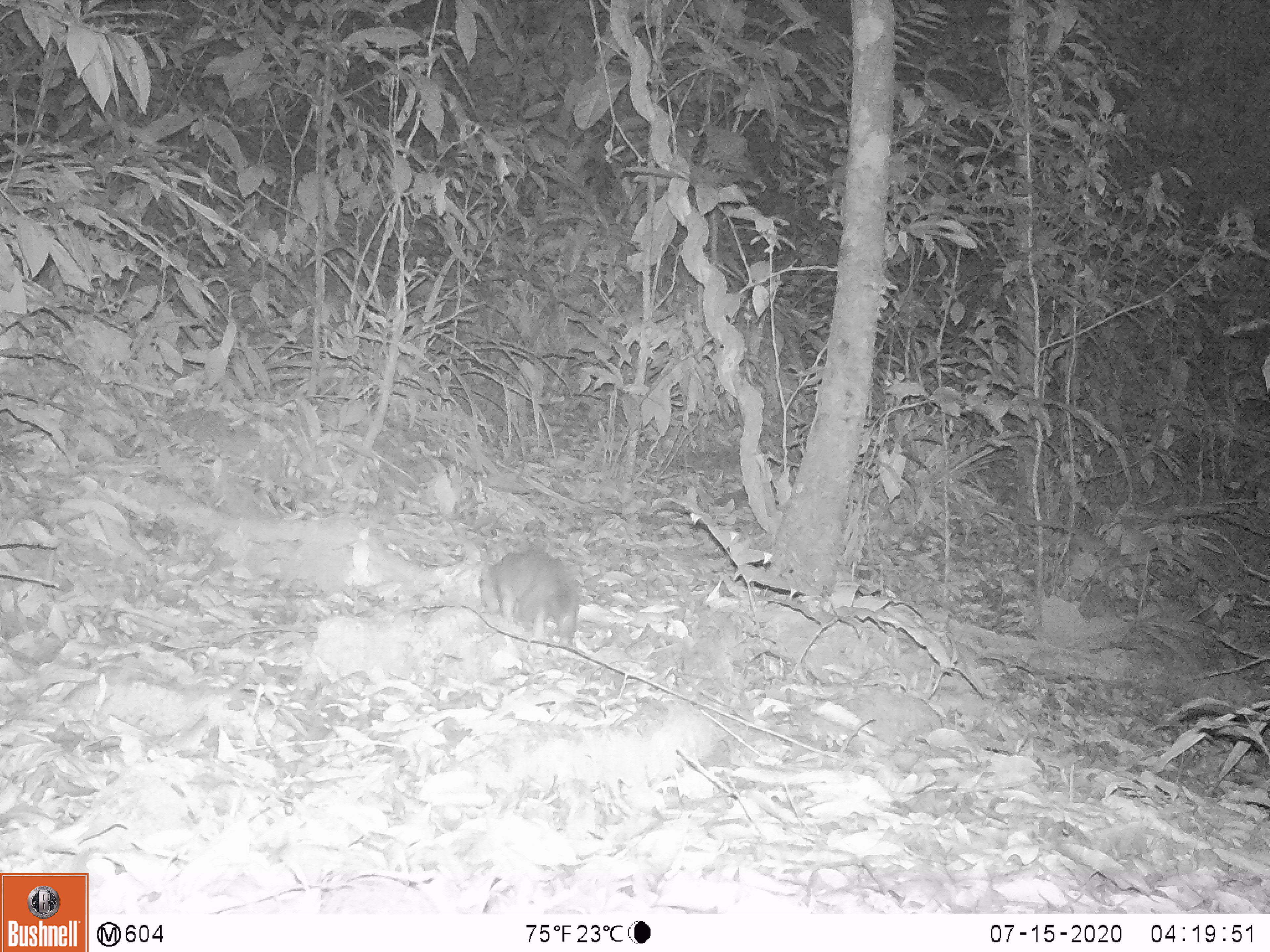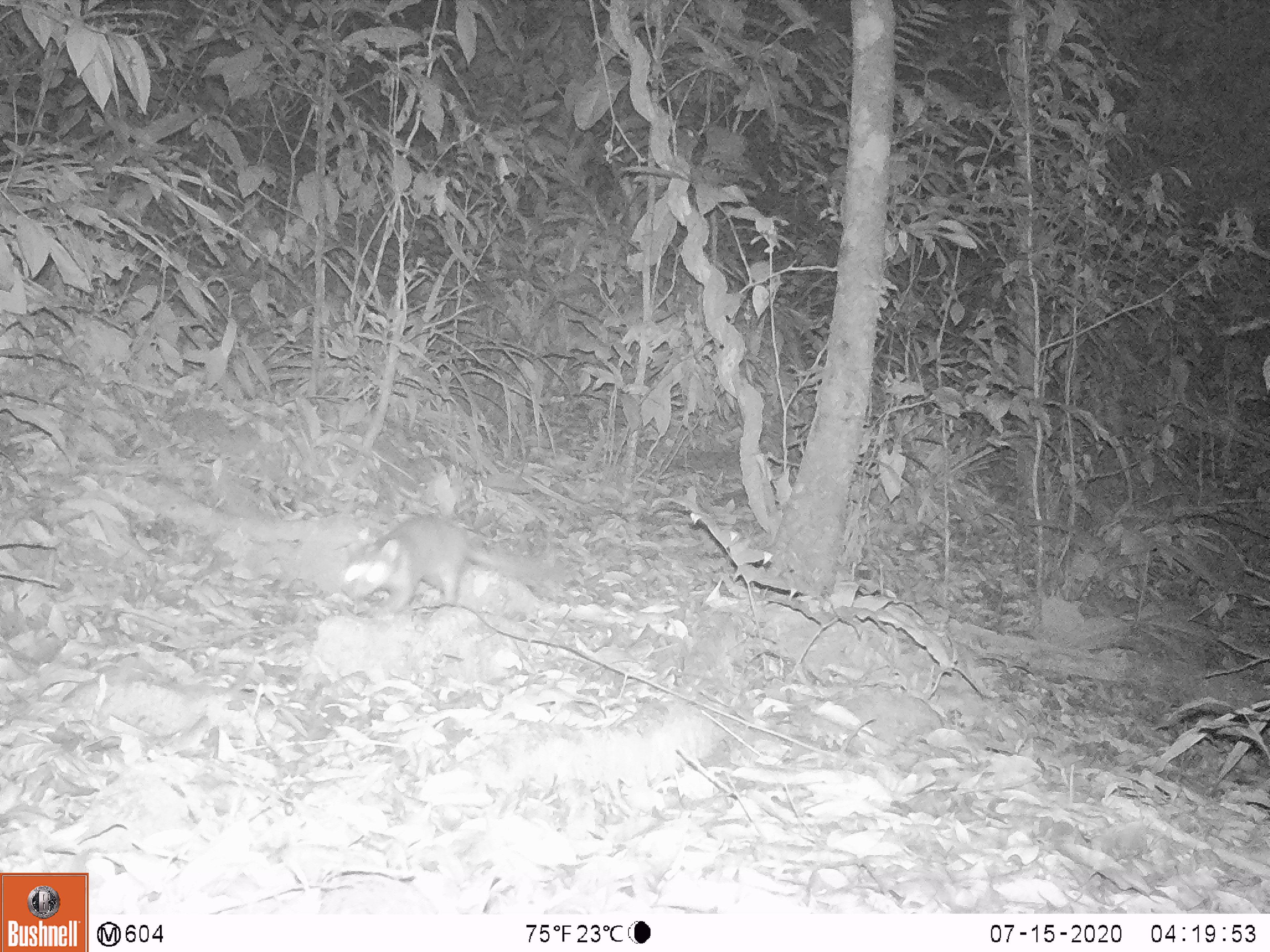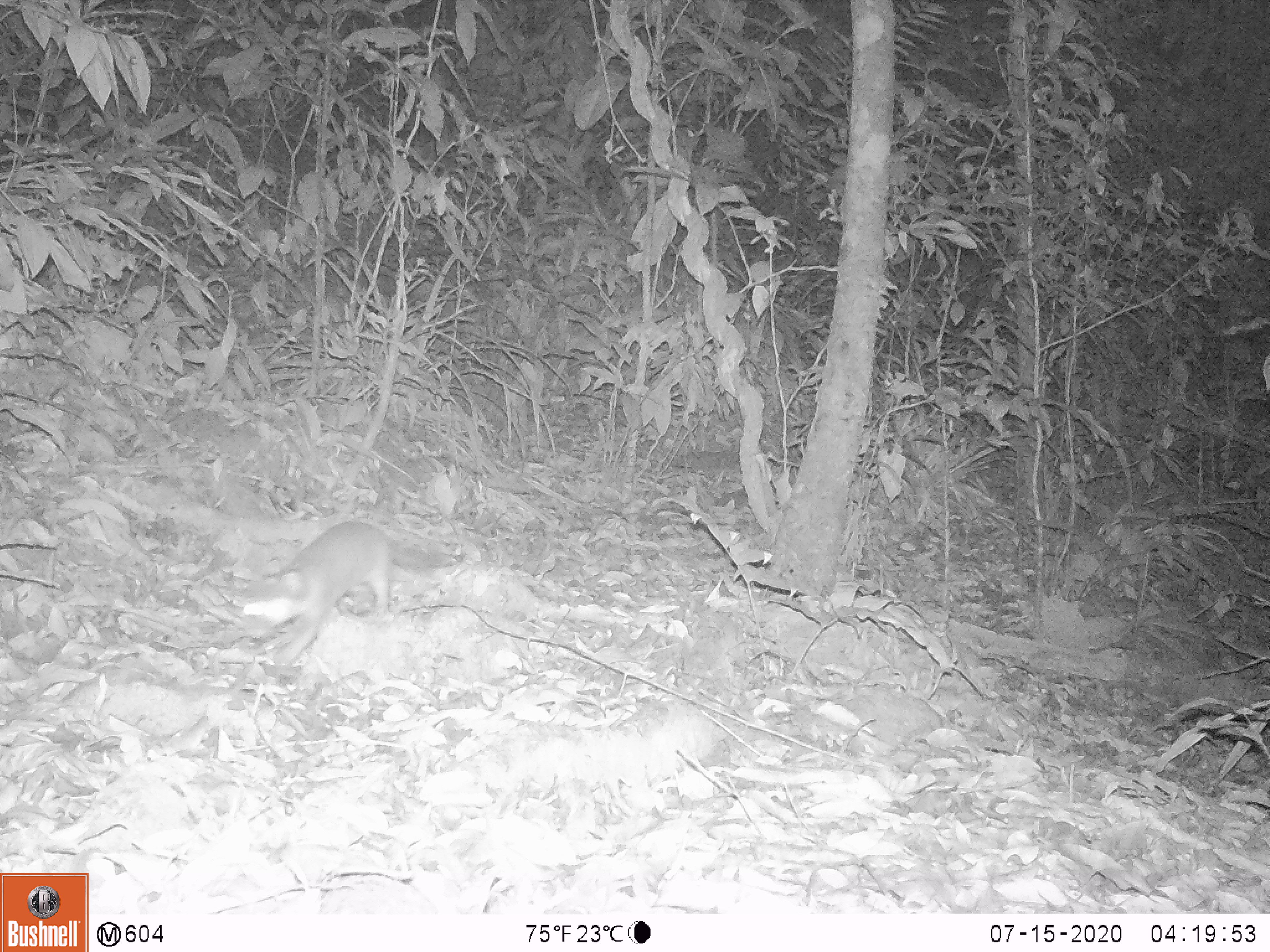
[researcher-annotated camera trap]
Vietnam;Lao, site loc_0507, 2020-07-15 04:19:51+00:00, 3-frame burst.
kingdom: Animalia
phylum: Chordata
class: Mammalia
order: Carnivora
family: Mustelidae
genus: Melogale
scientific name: Melogale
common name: ferret badger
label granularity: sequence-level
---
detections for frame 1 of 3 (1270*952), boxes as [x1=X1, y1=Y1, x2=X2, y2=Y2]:
ferret badger: [x1=478, y1=550, x2=579, y2=648]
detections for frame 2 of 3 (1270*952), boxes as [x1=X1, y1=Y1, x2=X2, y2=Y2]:
ferret badger: [x1=340, y1=515, x2=537, y2=621]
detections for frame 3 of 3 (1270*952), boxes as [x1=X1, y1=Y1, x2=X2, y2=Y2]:
ferret badger: [x1=240, y1=521, x2=458, y2=665]